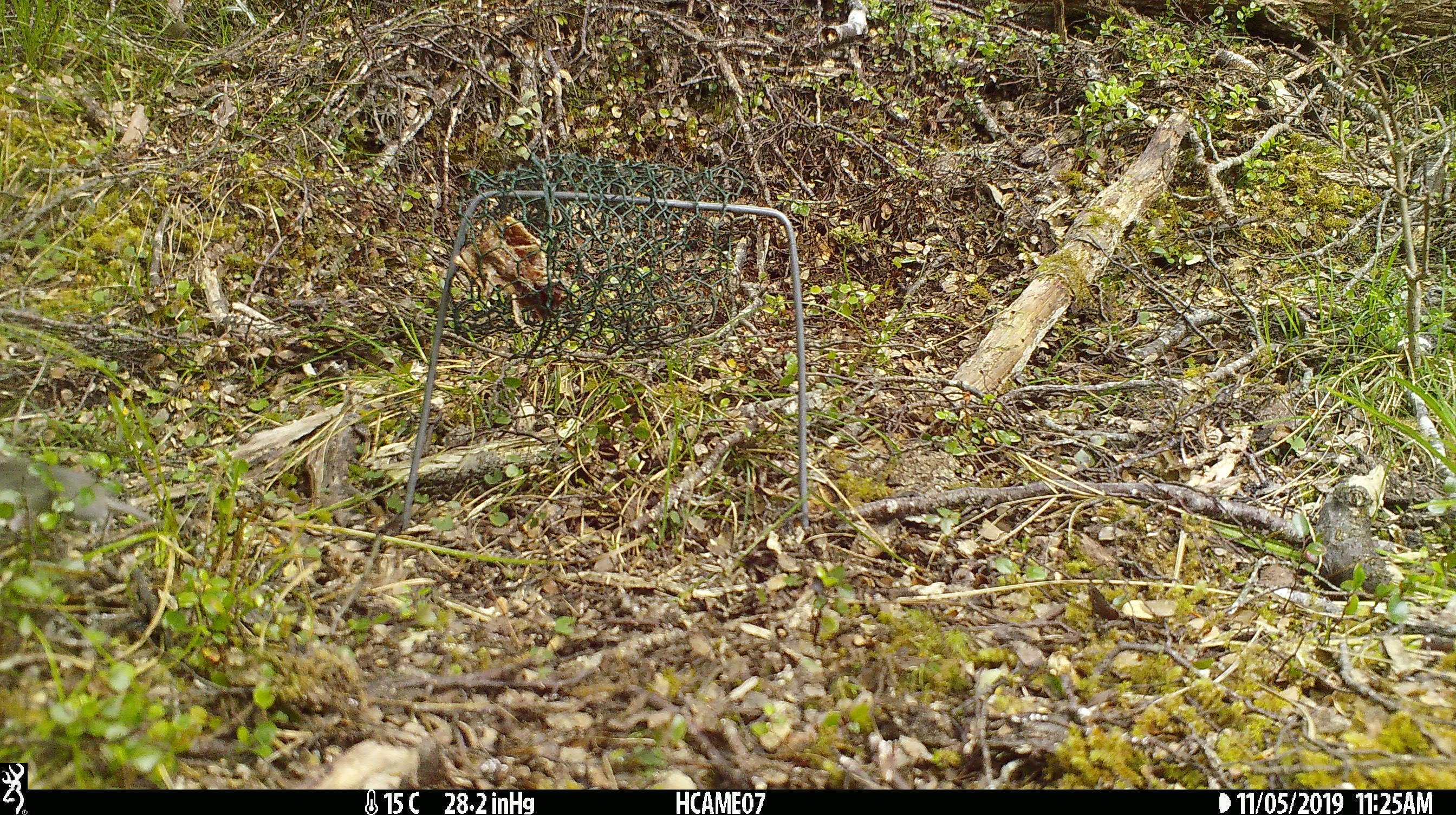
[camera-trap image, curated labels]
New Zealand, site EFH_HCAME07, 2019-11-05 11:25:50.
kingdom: Animalia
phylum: Chordata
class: Mammalia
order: Rodentia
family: Muridae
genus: Mus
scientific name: Mus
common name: mouse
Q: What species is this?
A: Mouse (Mus).